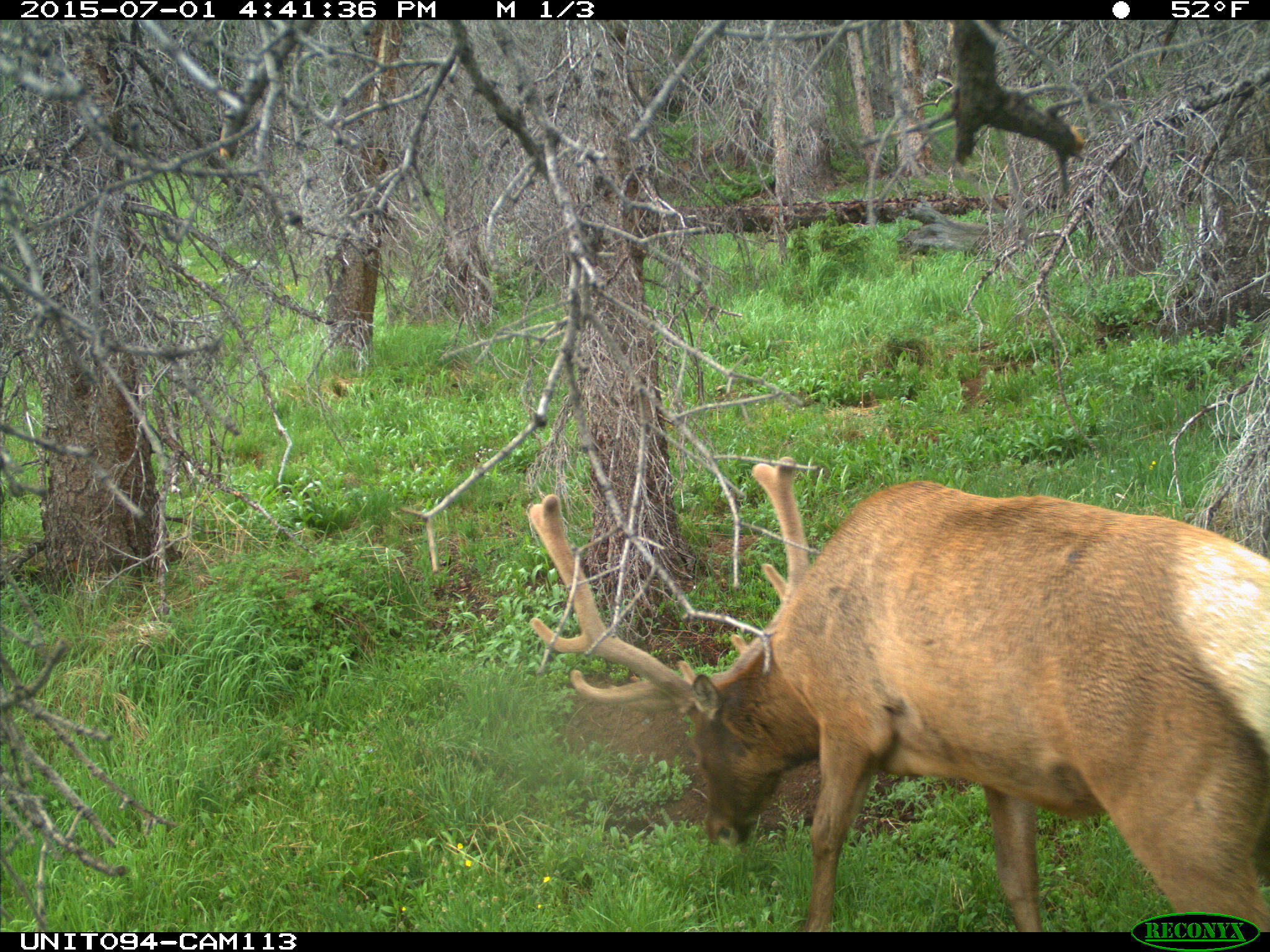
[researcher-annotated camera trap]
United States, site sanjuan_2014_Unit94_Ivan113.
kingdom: Animalia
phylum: Chordata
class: Mammalia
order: Artiodactyla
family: Cervidae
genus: Cervus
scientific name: Cervus elaphus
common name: red deer